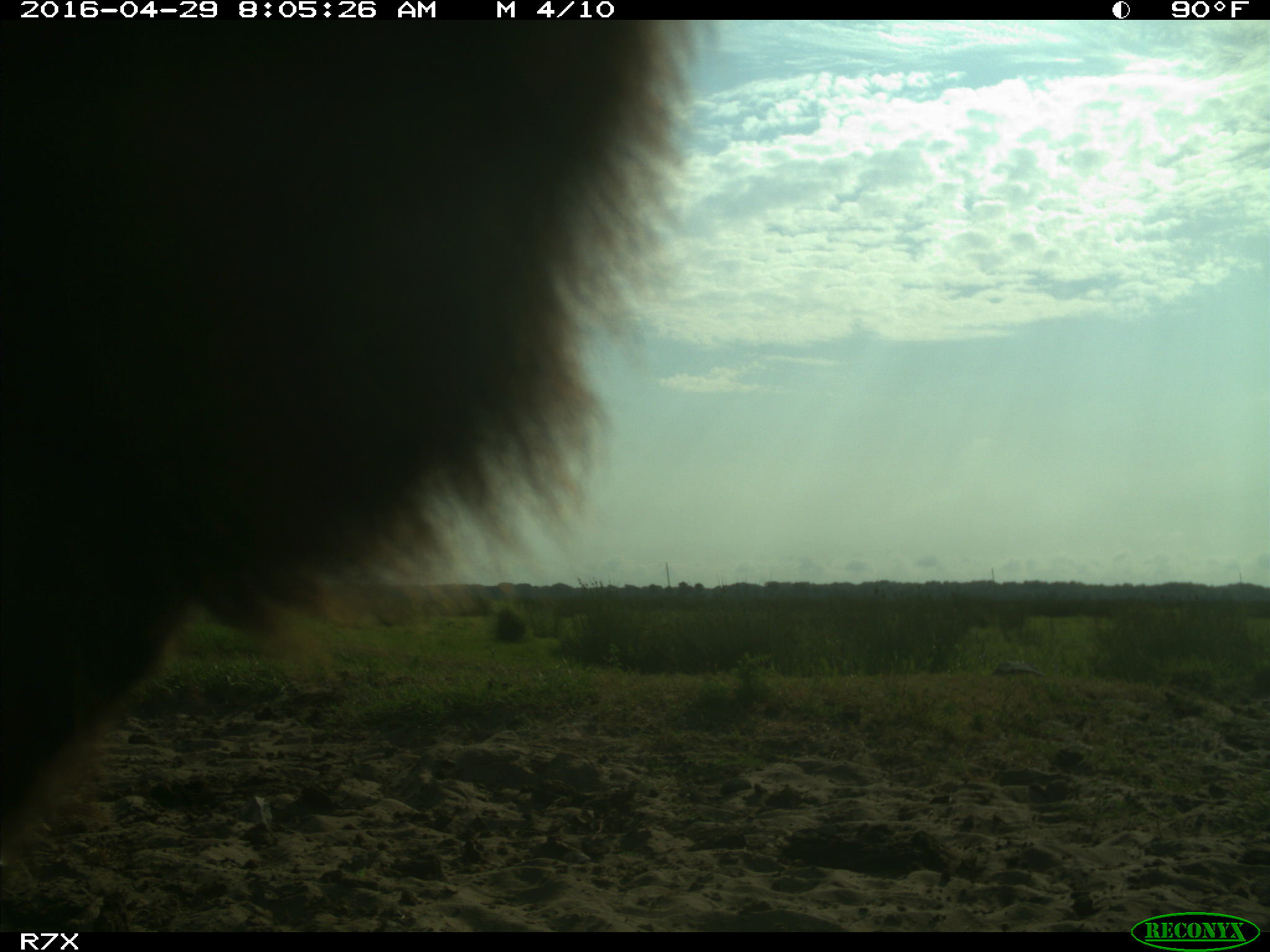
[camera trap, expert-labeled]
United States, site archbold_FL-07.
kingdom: Animalia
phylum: Chordata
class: Mammalia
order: Artiodactyla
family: Bovidae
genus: Bos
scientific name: Bos taurus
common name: domestic cow